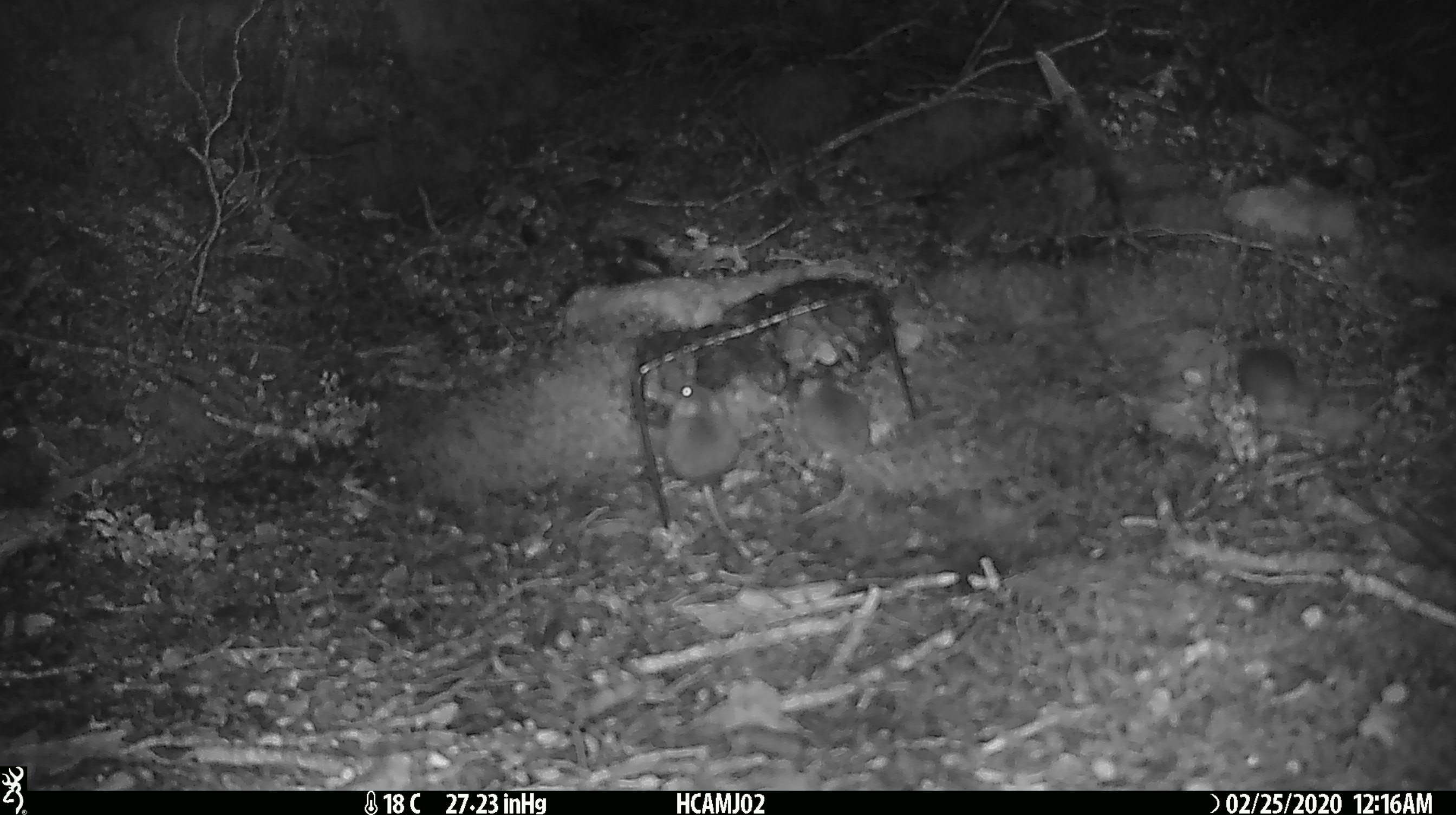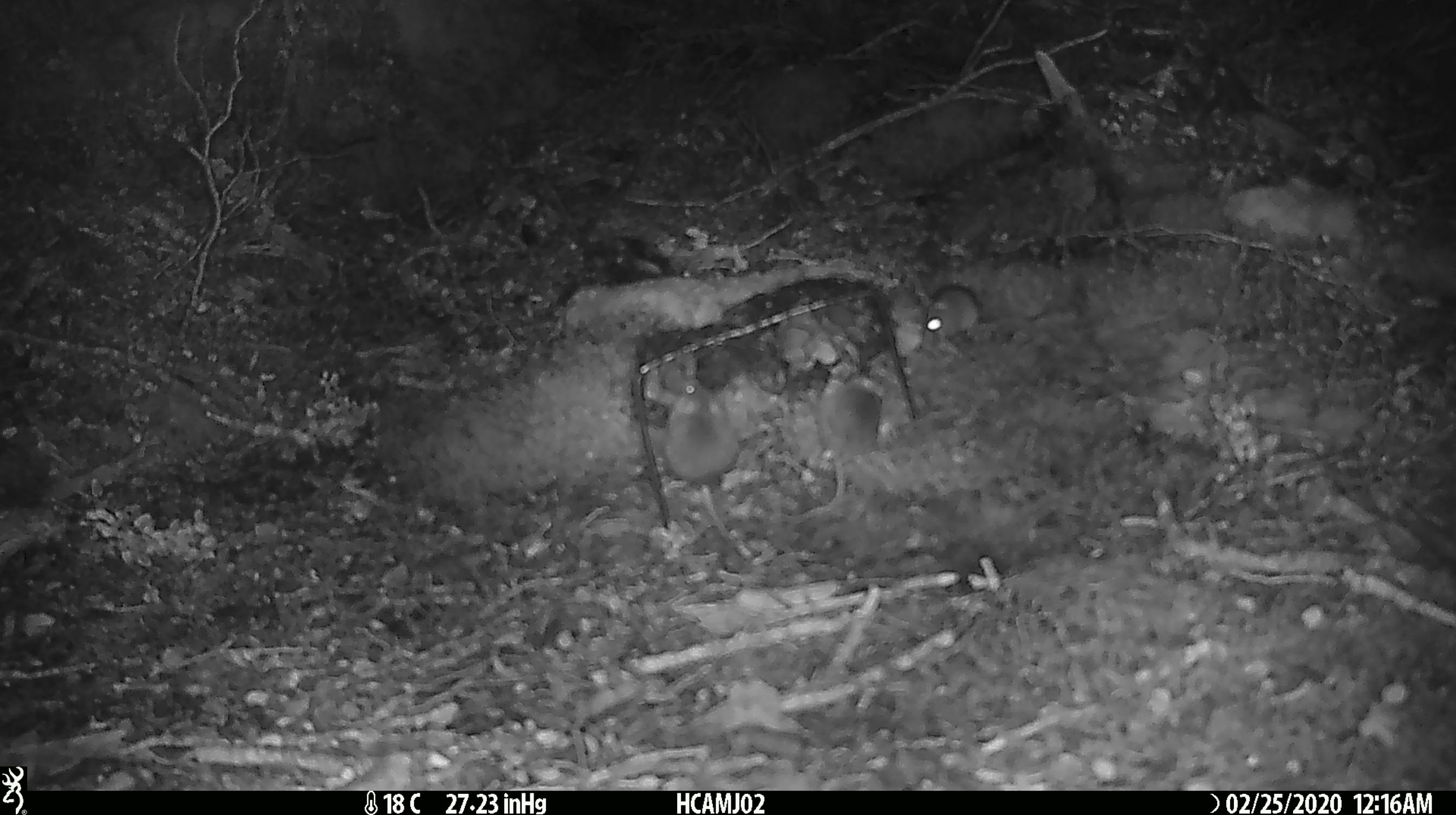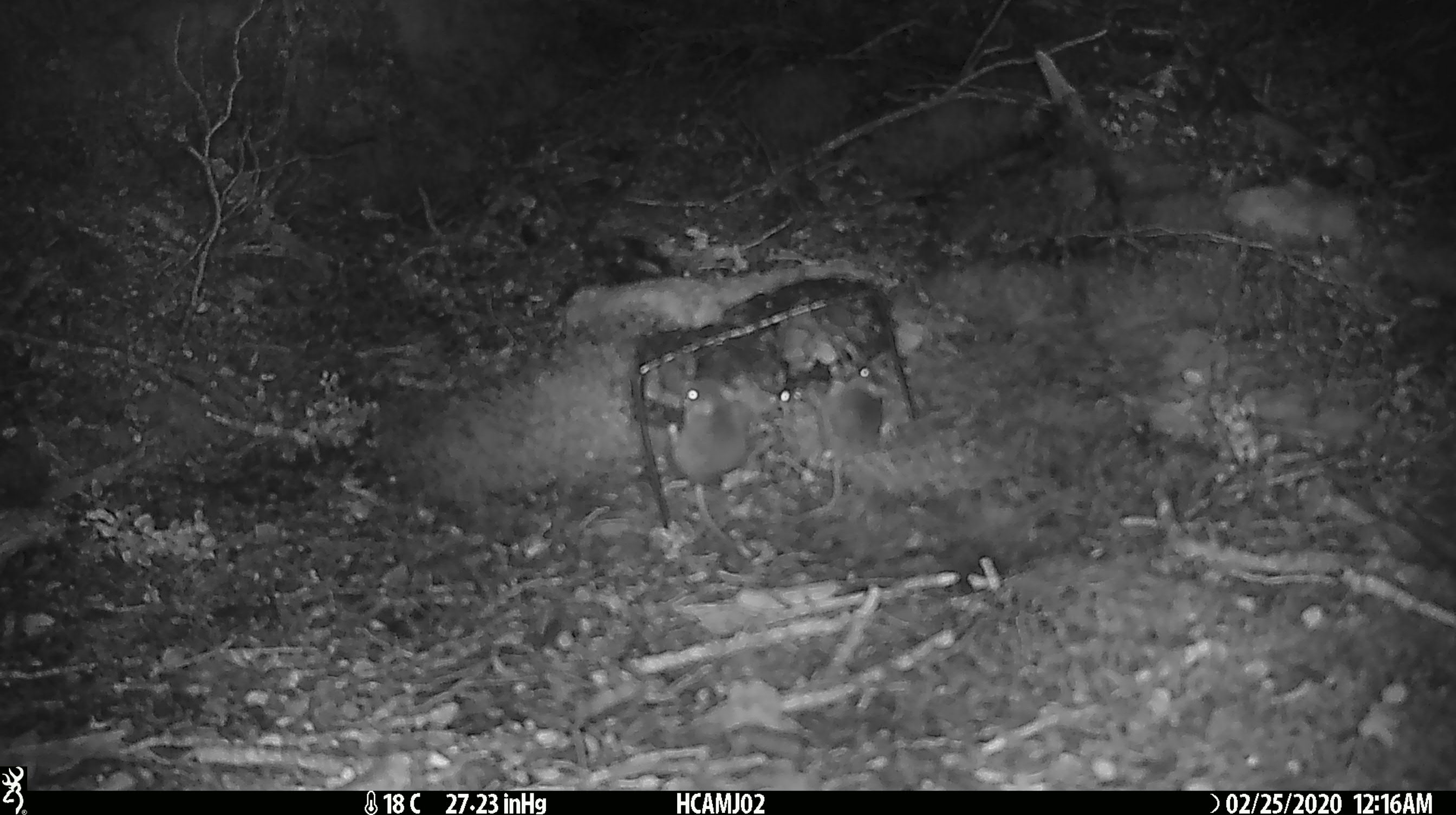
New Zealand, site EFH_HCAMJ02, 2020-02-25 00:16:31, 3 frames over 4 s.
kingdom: Animalia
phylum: Chordata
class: Mammalia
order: Rodentia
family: Muridae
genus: Mus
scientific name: Mus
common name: mouse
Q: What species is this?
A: Mouse (Mus).